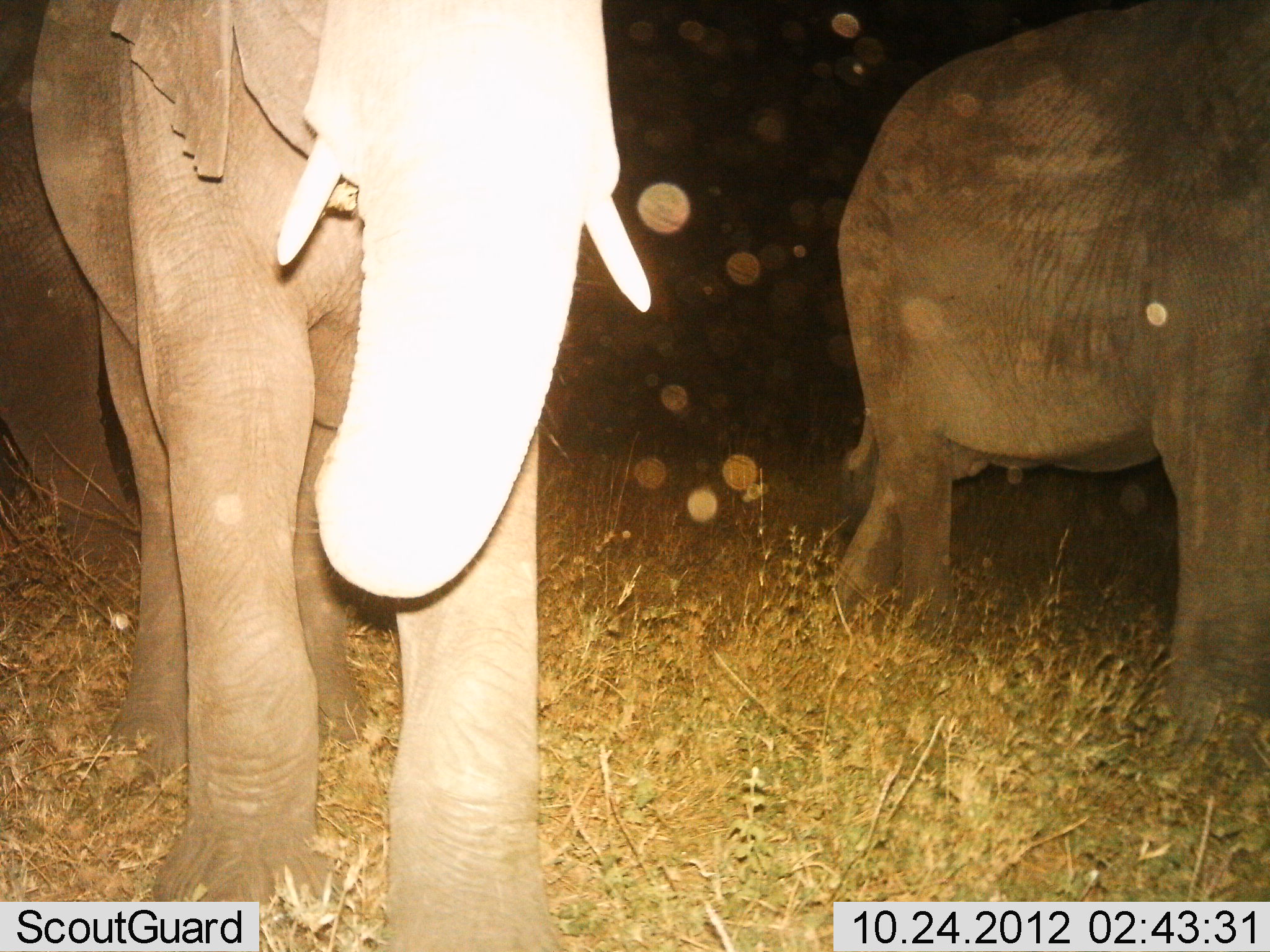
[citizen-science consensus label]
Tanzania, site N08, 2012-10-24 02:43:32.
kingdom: Animalia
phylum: Chordata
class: Mammalia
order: Proboscidea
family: Elephantidae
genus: Loxodonta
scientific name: Loxodonta africana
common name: african bush elephant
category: elephant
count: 2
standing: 50%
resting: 0%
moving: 60%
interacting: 0%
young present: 0%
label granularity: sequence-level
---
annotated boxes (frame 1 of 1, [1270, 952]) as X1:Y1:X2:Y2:
animal: 28:1:665:952; 815:0:1270:802; 0:0:144:626